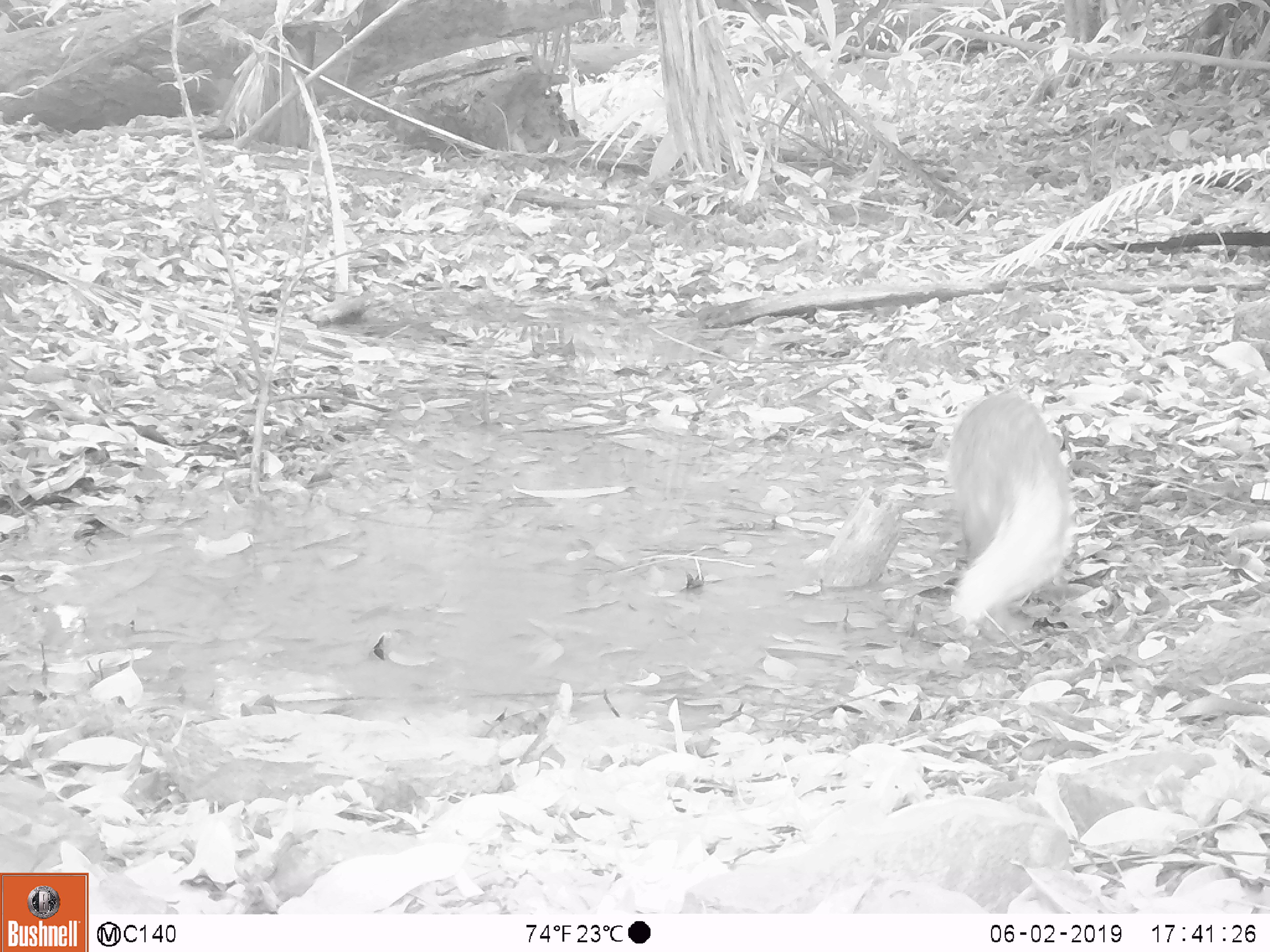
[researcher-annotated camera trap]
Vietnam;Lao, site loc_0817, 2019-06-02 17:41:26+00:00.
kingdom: Animalia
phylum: Chordata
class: Mammalia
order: Carnivora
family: Herpestidae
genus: Urva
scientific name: Urva urva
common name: crab-eating mongoose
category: crab eating mongoose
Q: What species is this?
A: Crab eating mongoose (crab-eating mongoose) (Urva urva).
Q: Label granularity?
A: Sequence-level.